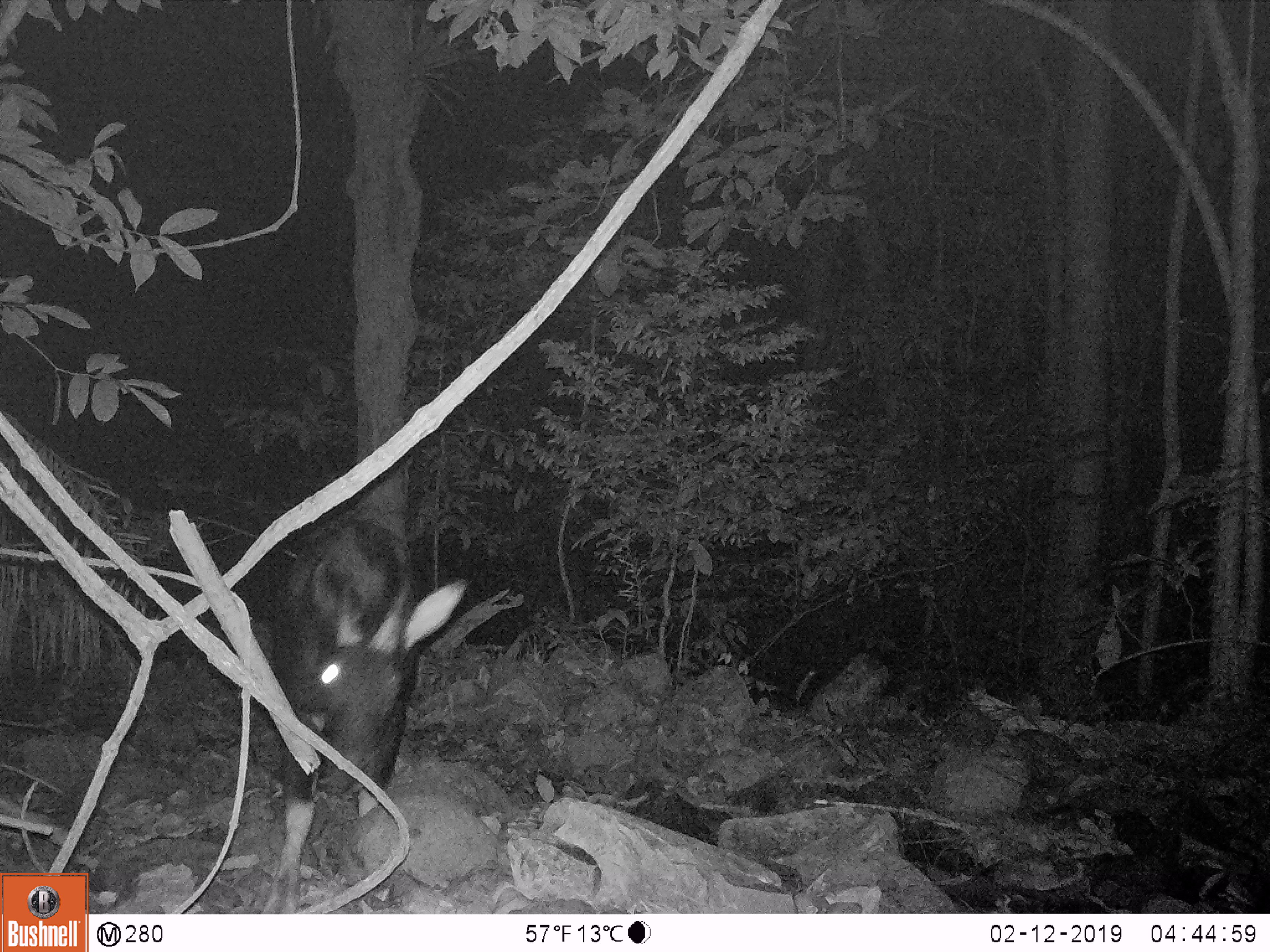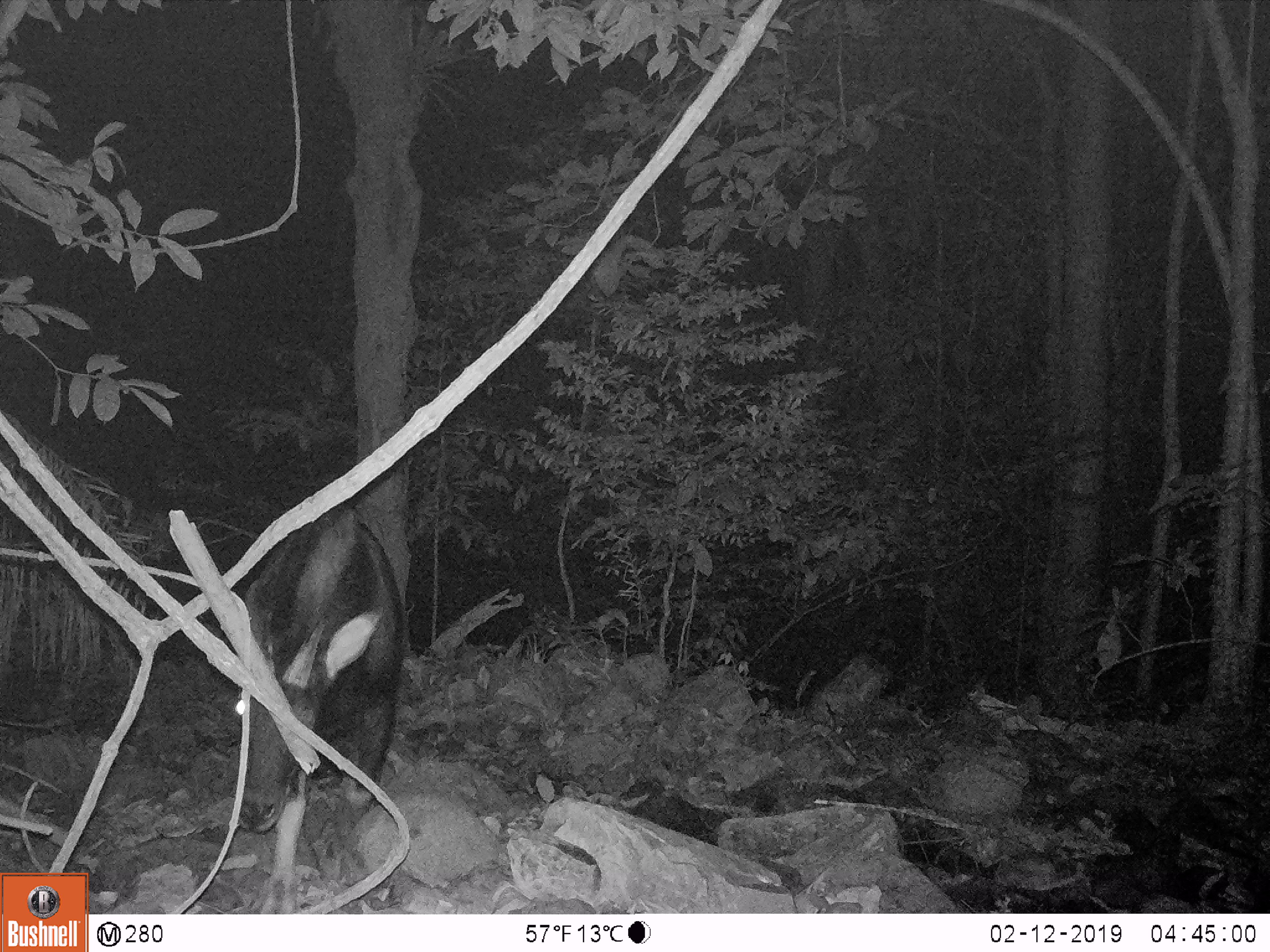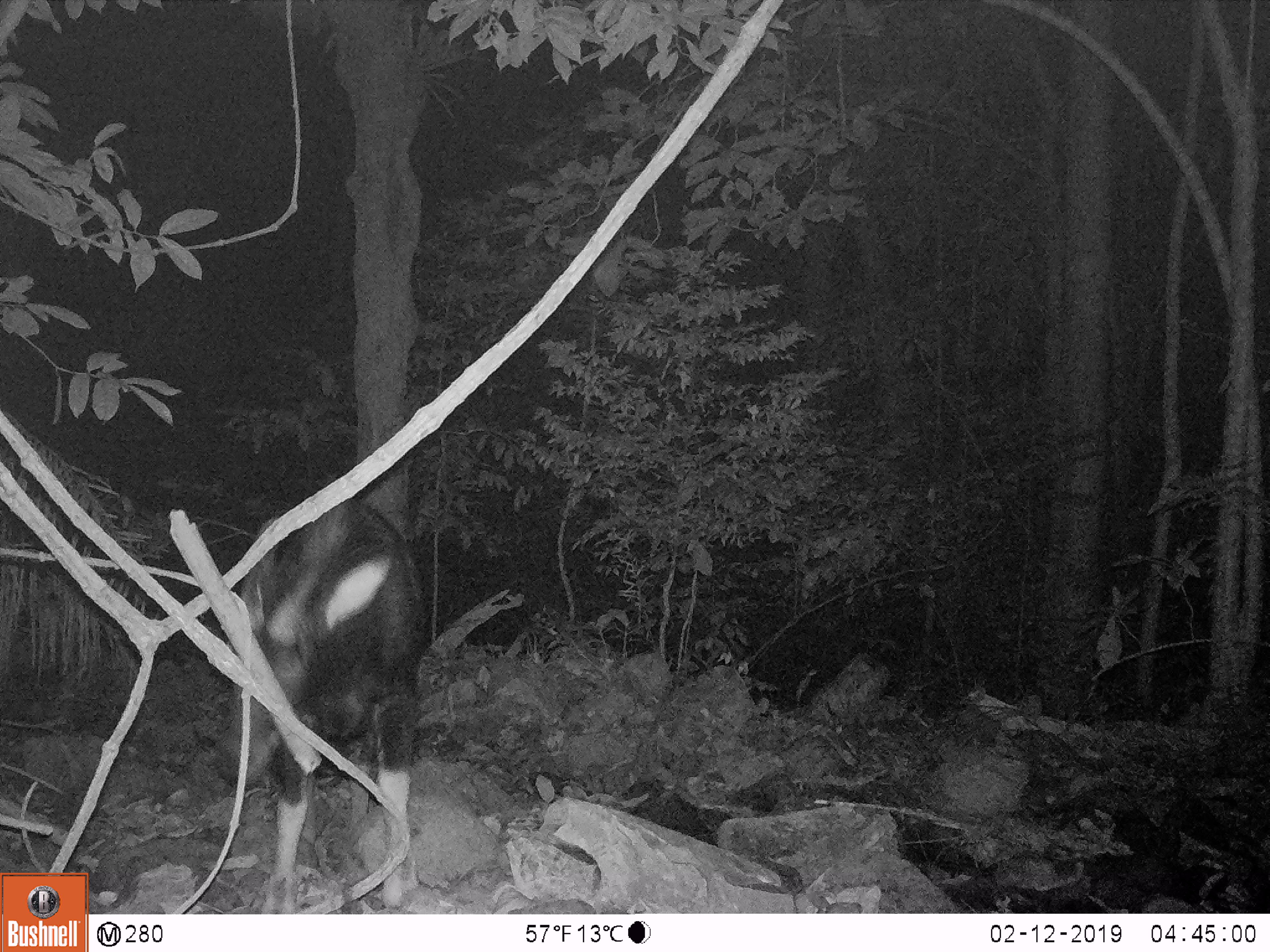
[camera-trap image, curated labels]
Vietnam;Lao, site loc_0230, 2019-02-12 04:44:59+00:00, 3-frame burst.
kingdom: Animalia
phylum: Chordata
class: Mammalia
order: Artiodactyla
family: Bovidae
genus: Capricornis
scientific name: Capricornis sumatraensis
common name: chinese serow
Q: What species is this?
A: Chinese serow (Capricornis sumatraensis).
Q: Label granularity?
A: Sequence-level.